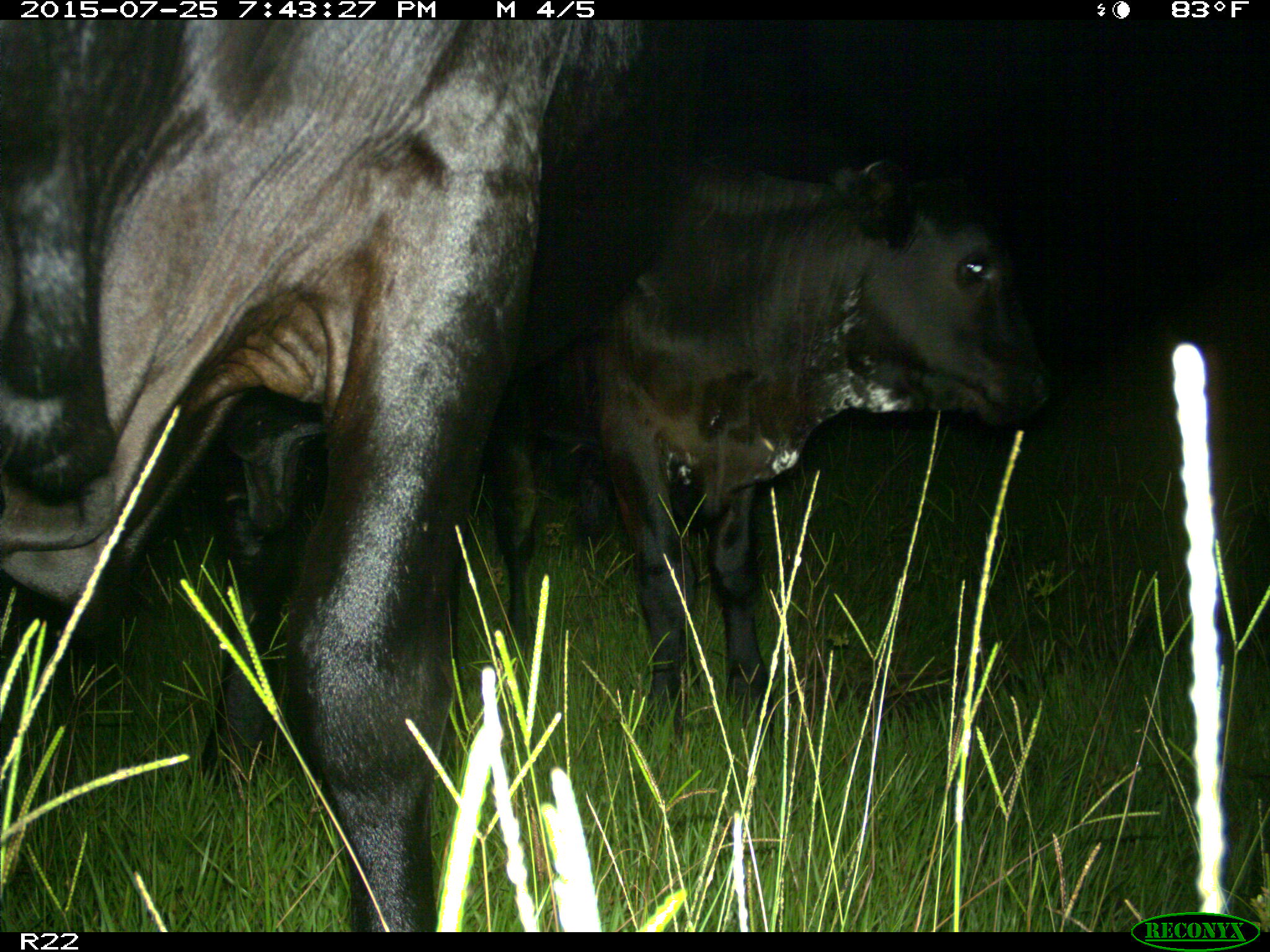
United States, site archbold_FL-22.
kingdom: Animalia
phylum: Chordata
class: Mammalia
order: Artiodactyla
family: Bovidae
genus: Bos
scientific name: Bos taurus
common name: domestic cow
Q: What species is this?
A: Bos taurus (domestic cow).